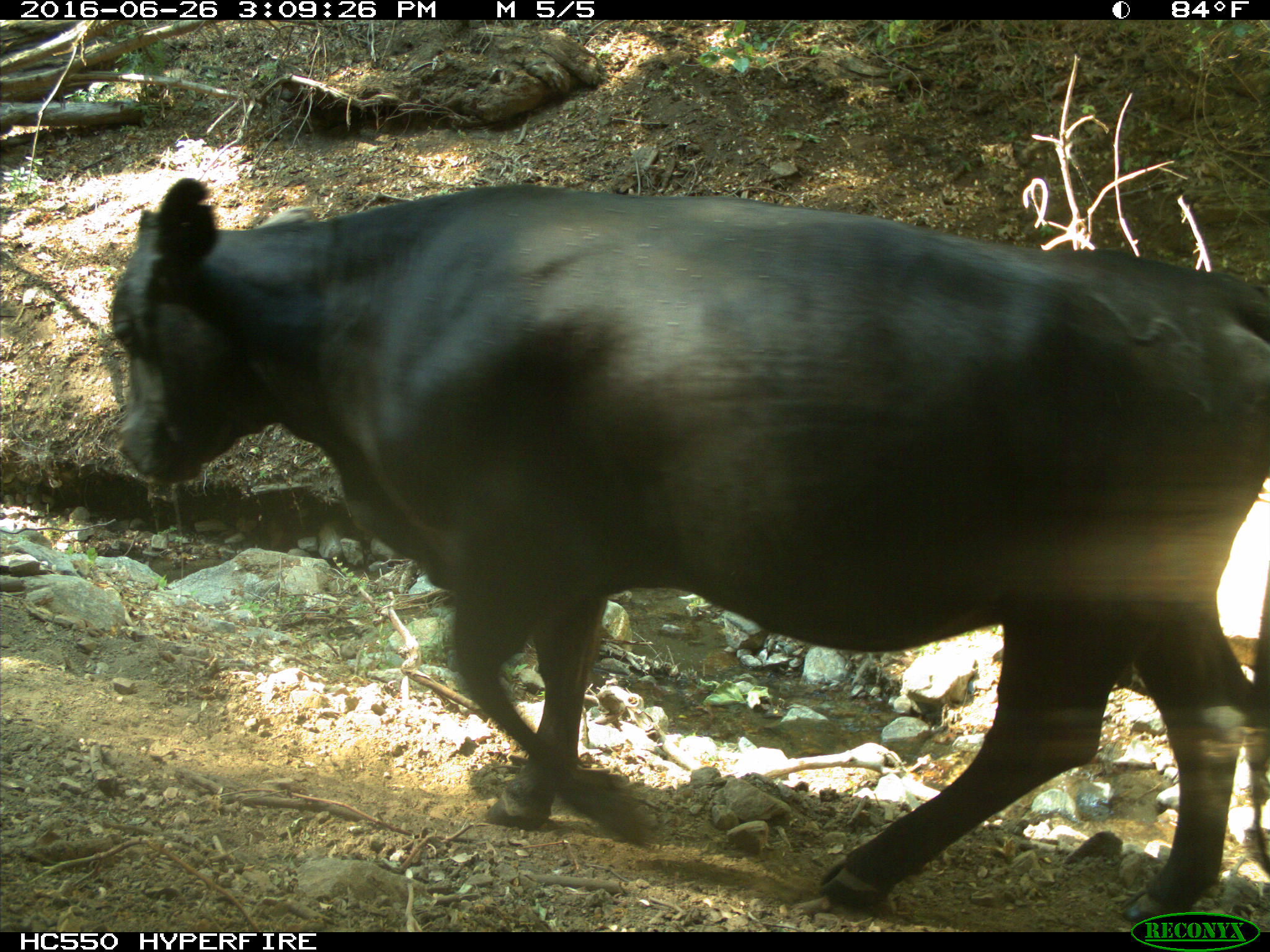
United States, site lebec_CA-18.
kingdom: Animalia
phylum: Chordata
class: Mammalia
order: Artiodactyla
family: Bovidae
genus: Bos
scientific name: Bos taurus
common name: domestic cow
Bos taurus (domestic cow).